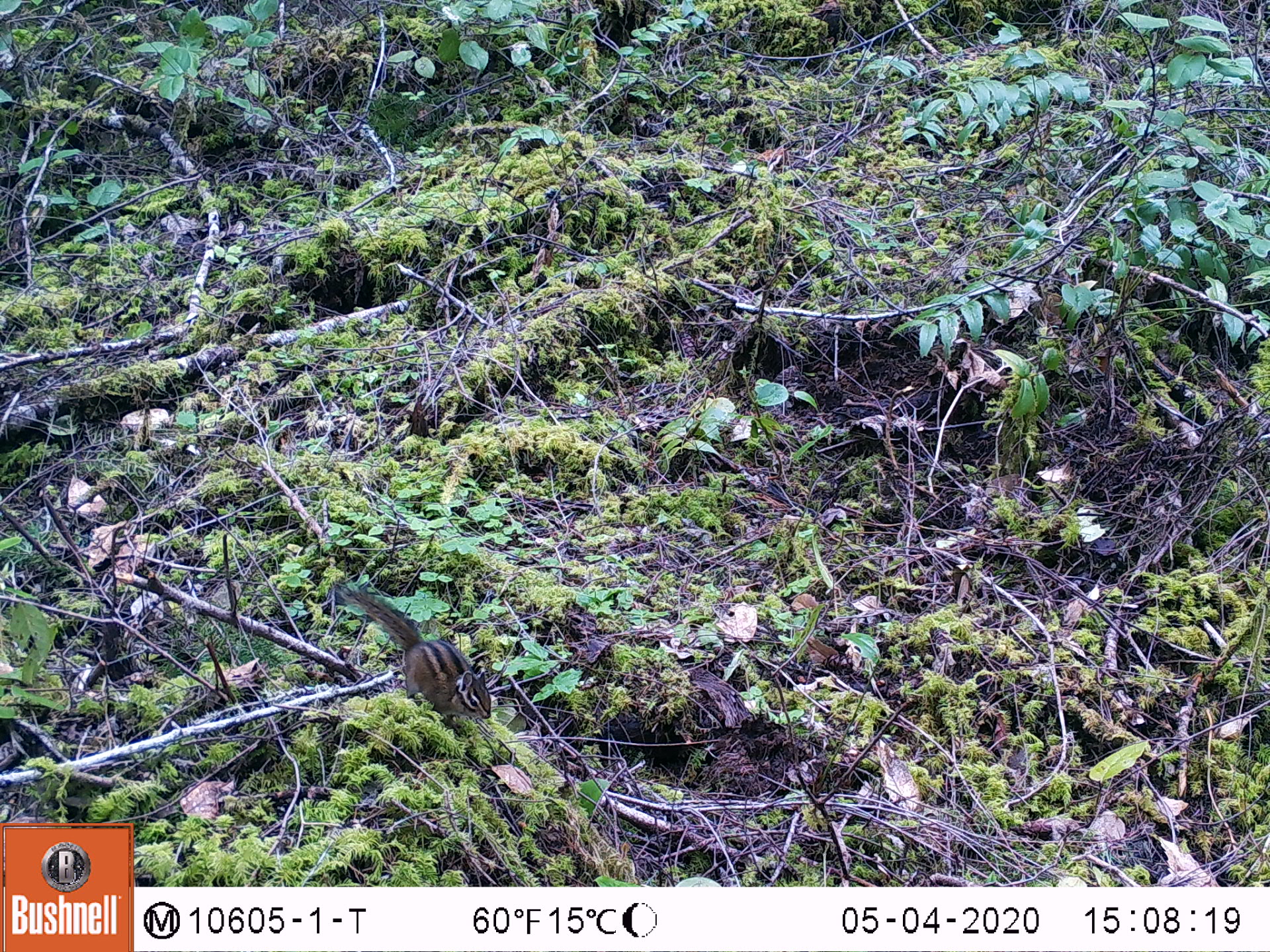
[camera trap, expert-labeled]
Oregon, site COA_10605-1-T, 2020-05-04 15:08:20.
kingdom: Animalia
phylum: Chordata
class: Mammalia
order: Rodentia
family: Sciuridae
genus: Neotamias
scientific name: Neotamias townsendii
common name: townsend's chipmunk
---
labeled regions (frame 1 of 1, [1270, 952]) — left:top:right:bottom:
townsend's chipmunk: 340:581:495:727